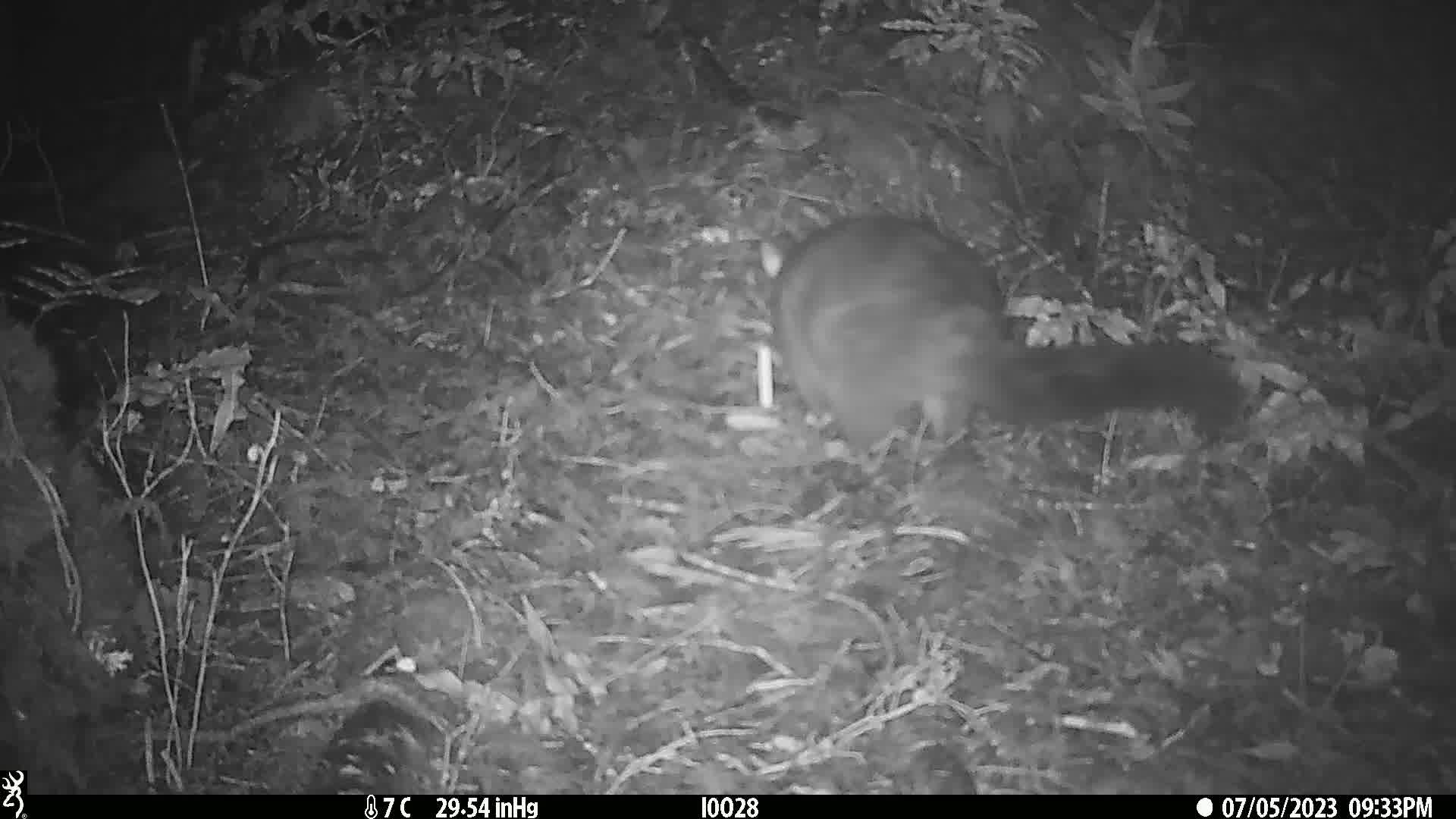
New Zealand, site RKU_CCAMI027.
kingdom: Animalia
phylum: Chordata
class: Mammalia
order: Diprotodontia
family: Phalangeridae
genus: Trichosurus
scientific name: Trichosurus vulpecula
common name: common brushtail possum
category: possum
Possum (common brushtail possum) (Trichosurus vulpecula).